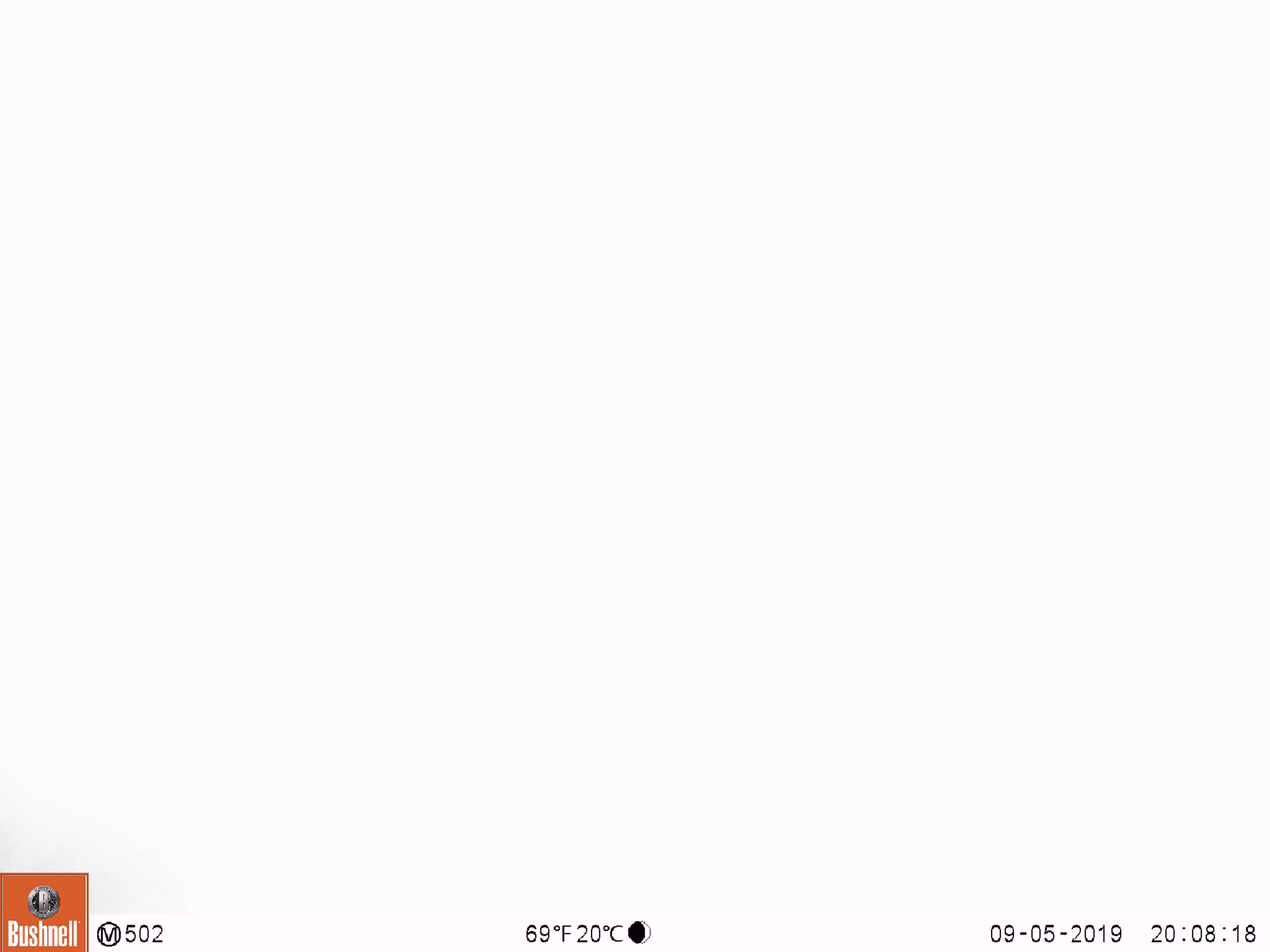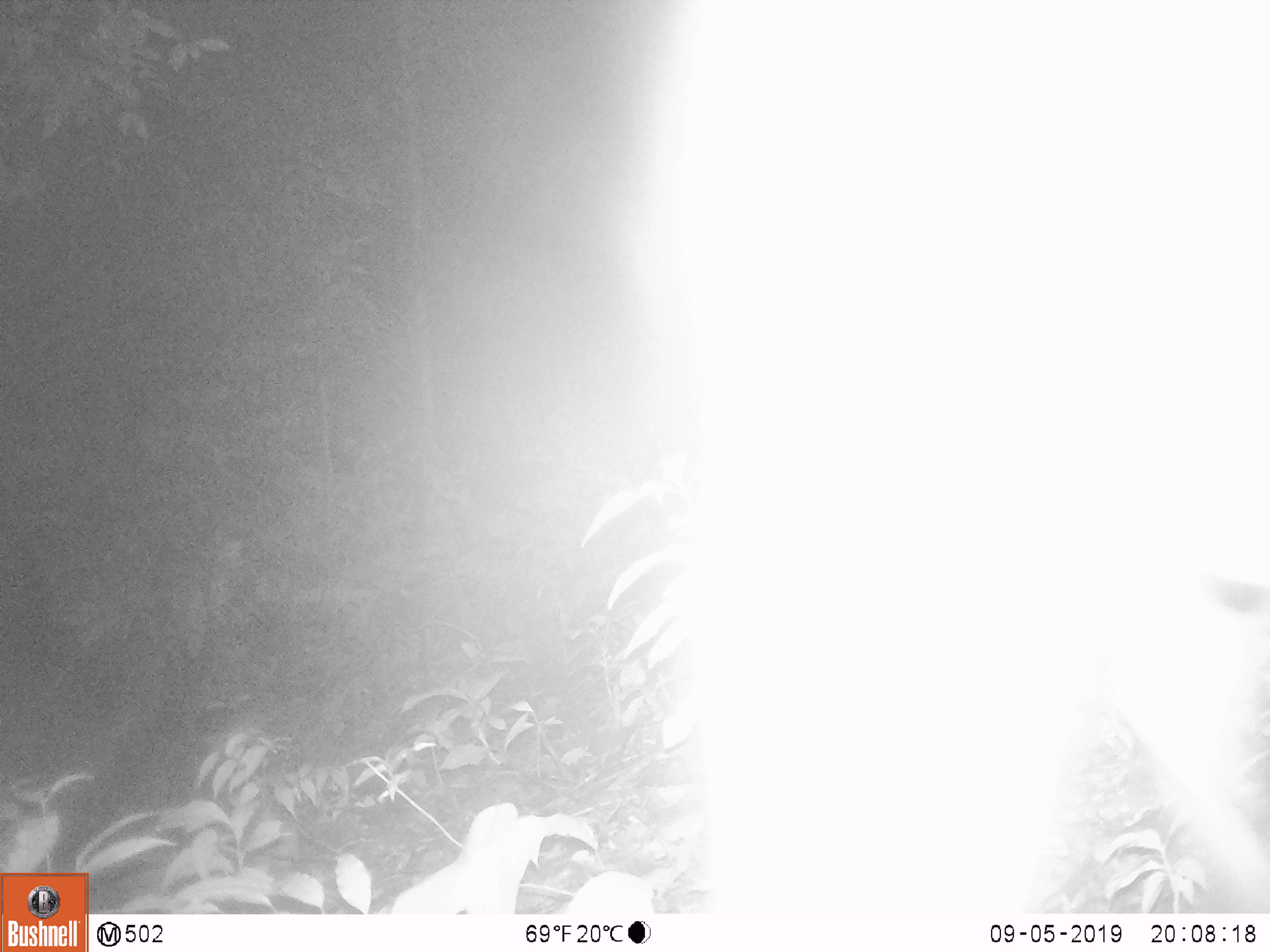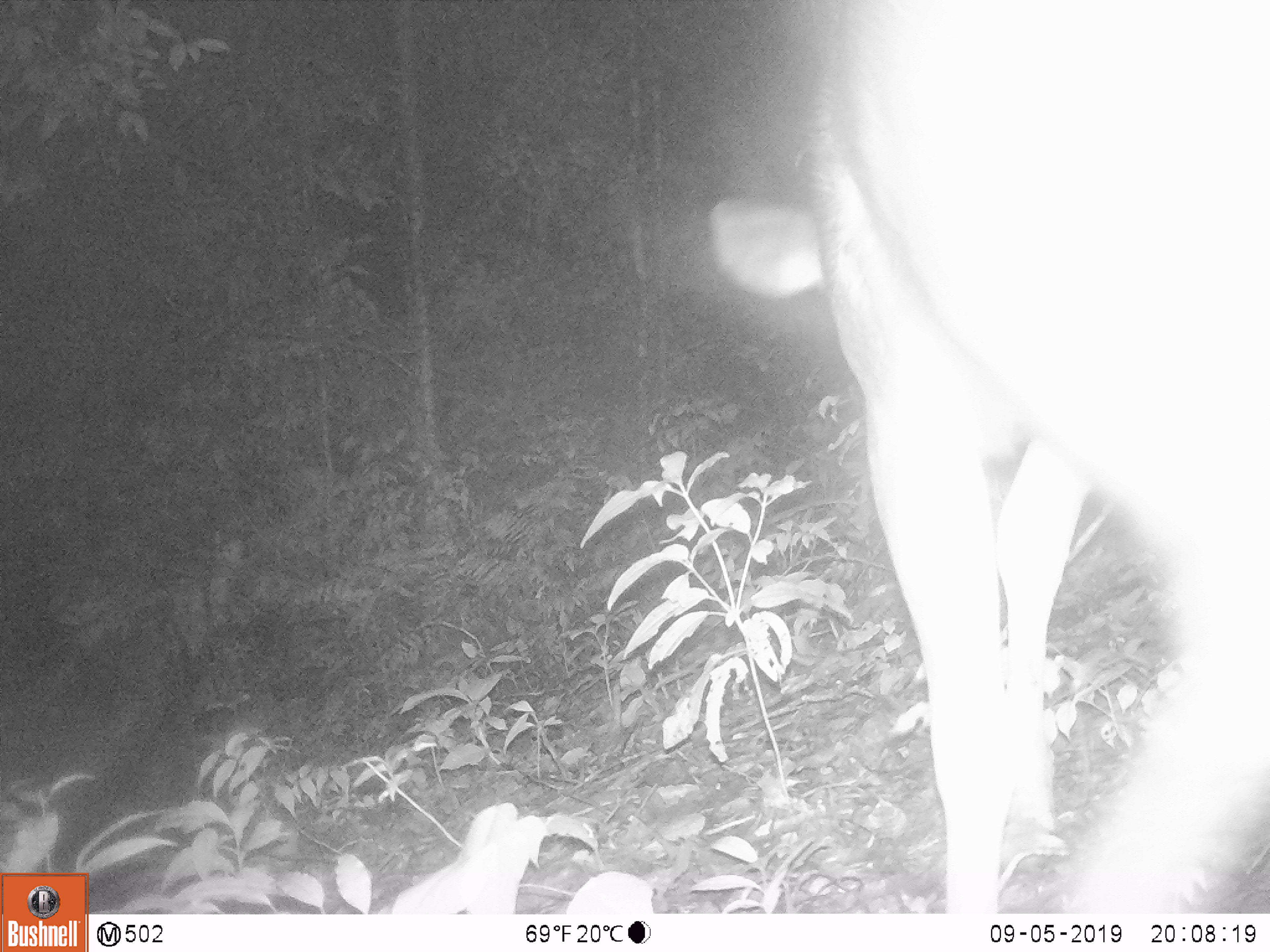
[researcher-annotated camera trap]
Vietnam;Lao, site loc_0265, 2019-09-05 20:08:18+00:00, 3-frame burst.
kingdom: Animalia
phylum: Chordata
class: Mammalia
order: Artiodactyla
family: Cervidae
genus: Rusa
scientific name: Rusa unicolor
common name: sambar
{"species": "sambar (Rusa unicolor)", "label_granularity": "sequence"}